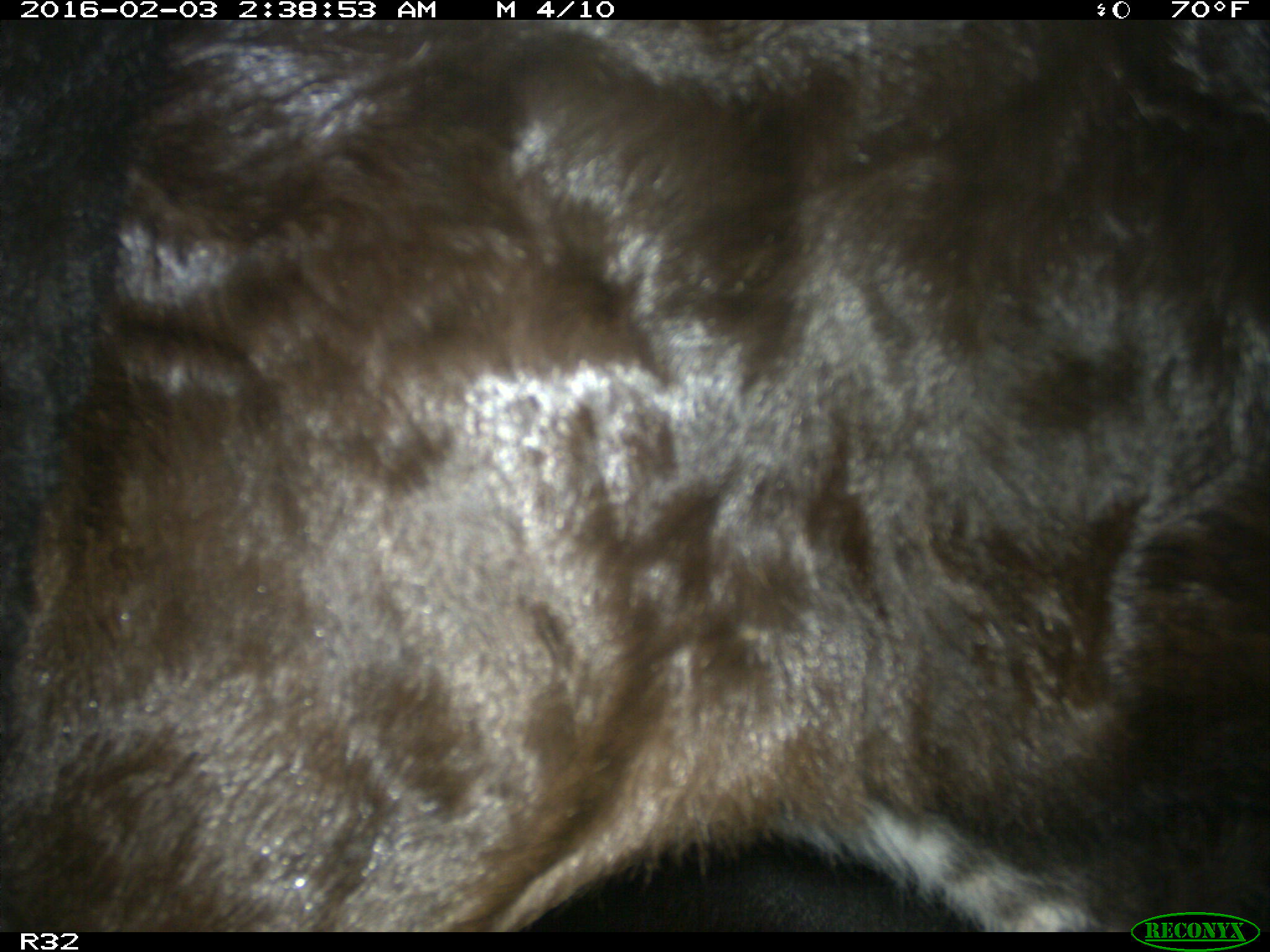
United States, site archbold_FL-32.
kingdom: Animalia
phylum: Chordata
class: Mammalia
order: Artiodactyla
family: Bovidae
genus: Bos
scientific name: Bos taurus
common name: domestic cow